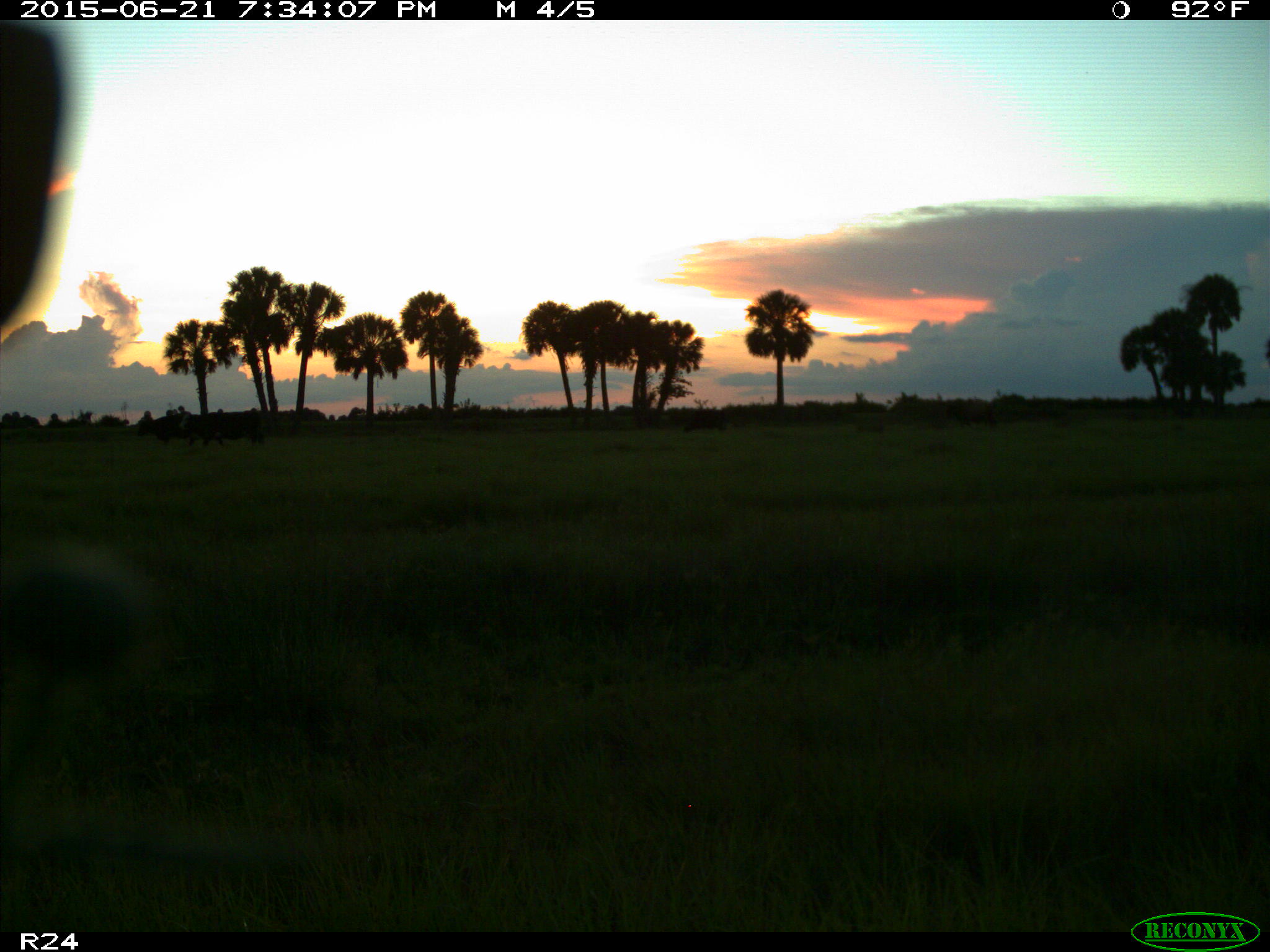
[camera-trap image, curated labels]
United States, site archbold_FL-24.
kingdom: Animalia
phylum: Chordata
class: Mammalia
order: Artiodactyla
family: Bovidae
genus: Bos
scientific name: Bos taurus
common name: domestic cow